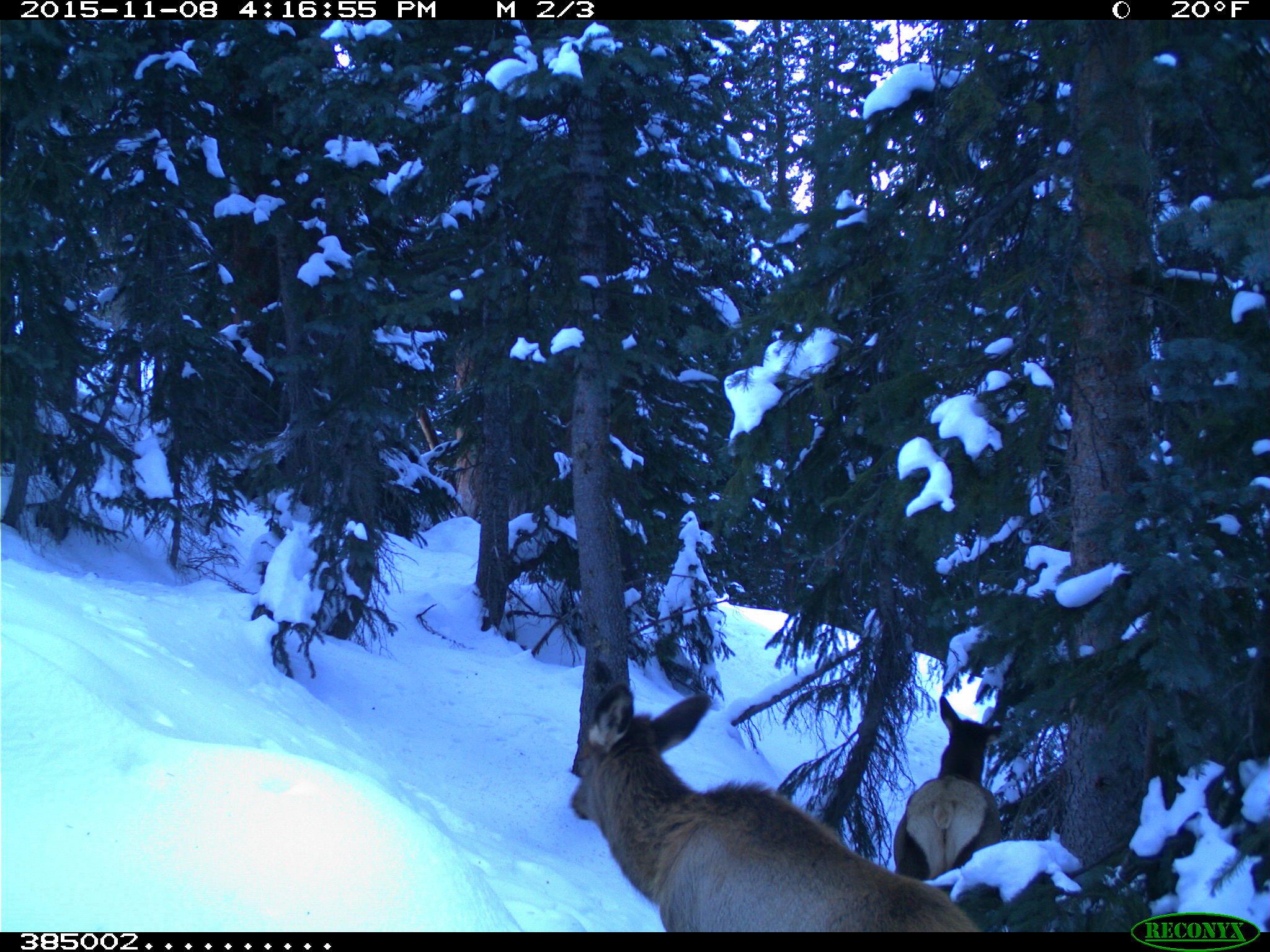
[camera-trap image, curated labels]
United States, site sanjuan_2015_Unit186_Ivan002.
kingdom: Animalia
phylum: Chordata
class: Mammalia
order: Artiodactyla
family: Cervidae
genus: Cervus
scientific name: Cervus elaphus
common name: red deer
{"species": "Cervus elaphus (red deer)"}